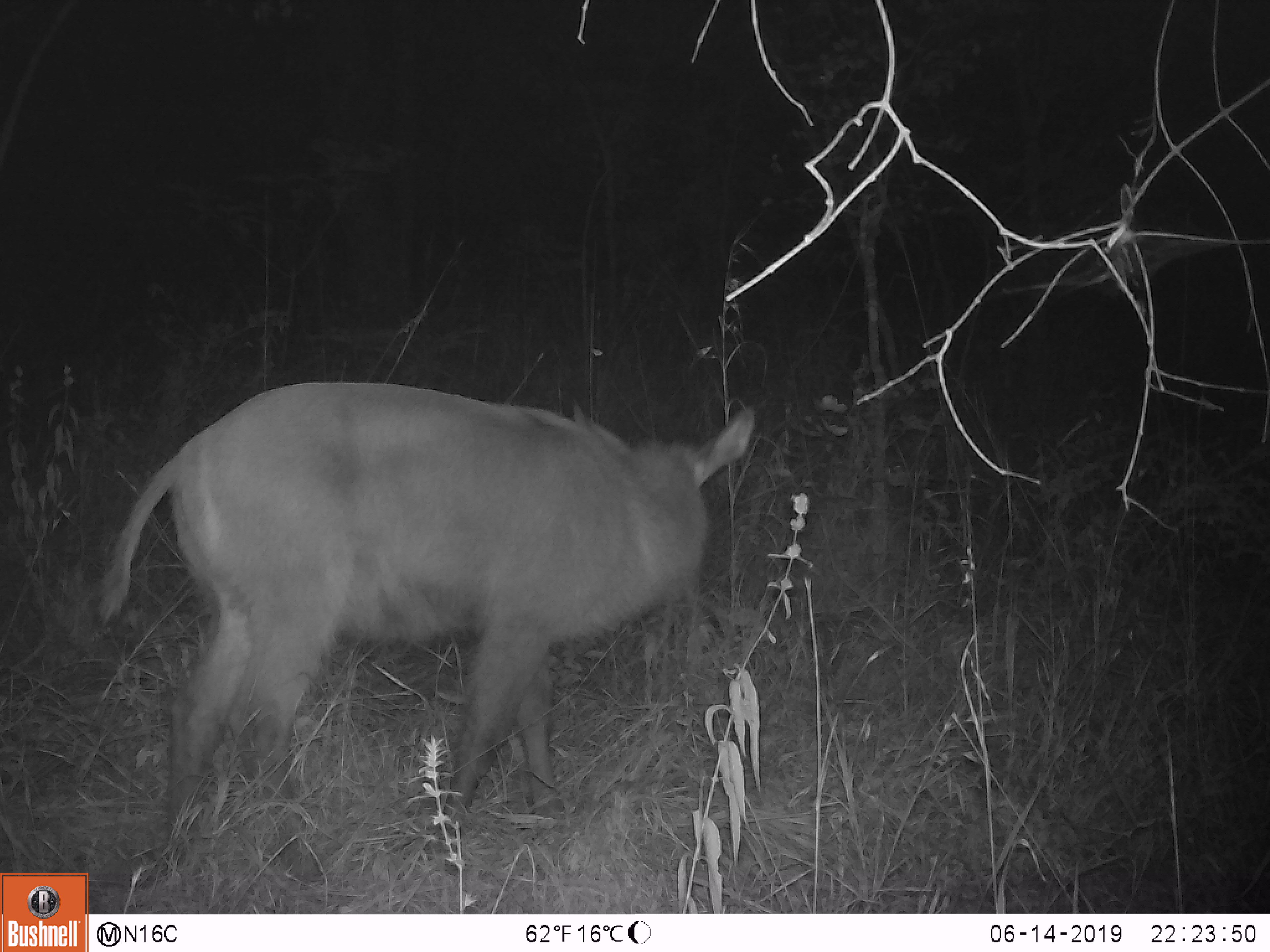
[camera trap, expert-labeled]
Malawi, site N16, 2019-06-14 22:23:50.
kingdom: Animalia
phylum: Chordata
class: Mammalia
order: Artiodactyla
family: Bovidae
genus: Kobus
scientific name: Kobus ellipsiprymnus ellipsiprymnus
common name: common waterbuck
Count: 1.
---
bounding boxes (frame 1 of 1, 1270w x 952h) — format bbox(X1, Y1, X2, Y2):
common waterbuck: bbox(89, 352, 766, 841)